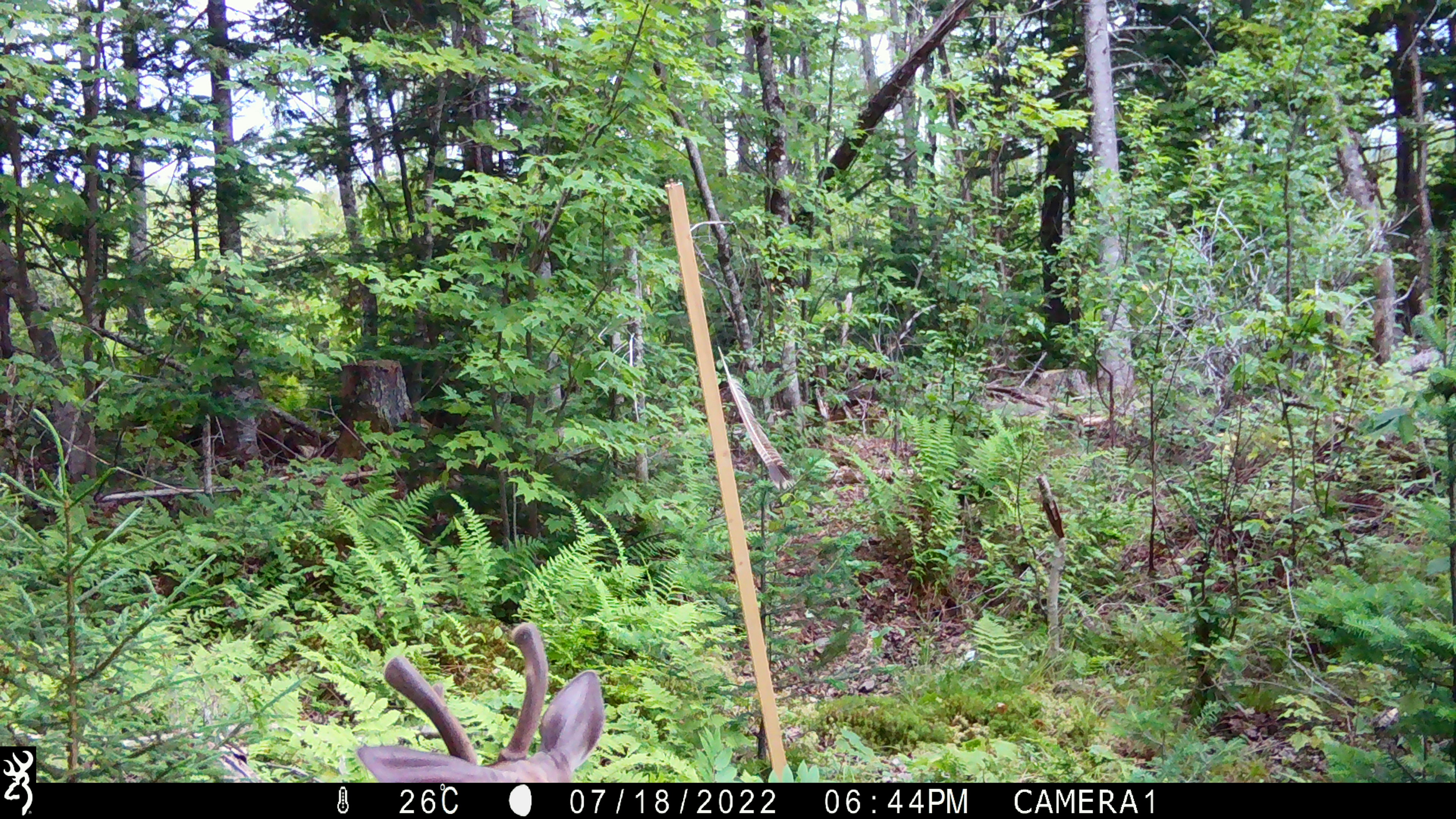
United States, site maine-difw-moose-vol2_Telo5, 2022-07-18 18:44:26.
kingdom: Animalia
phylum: Chordata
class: Mammalia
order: Artiodactyla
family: Cervidae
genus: Odocoileus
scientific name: Odocoileus virginianus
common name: white-tailed deer